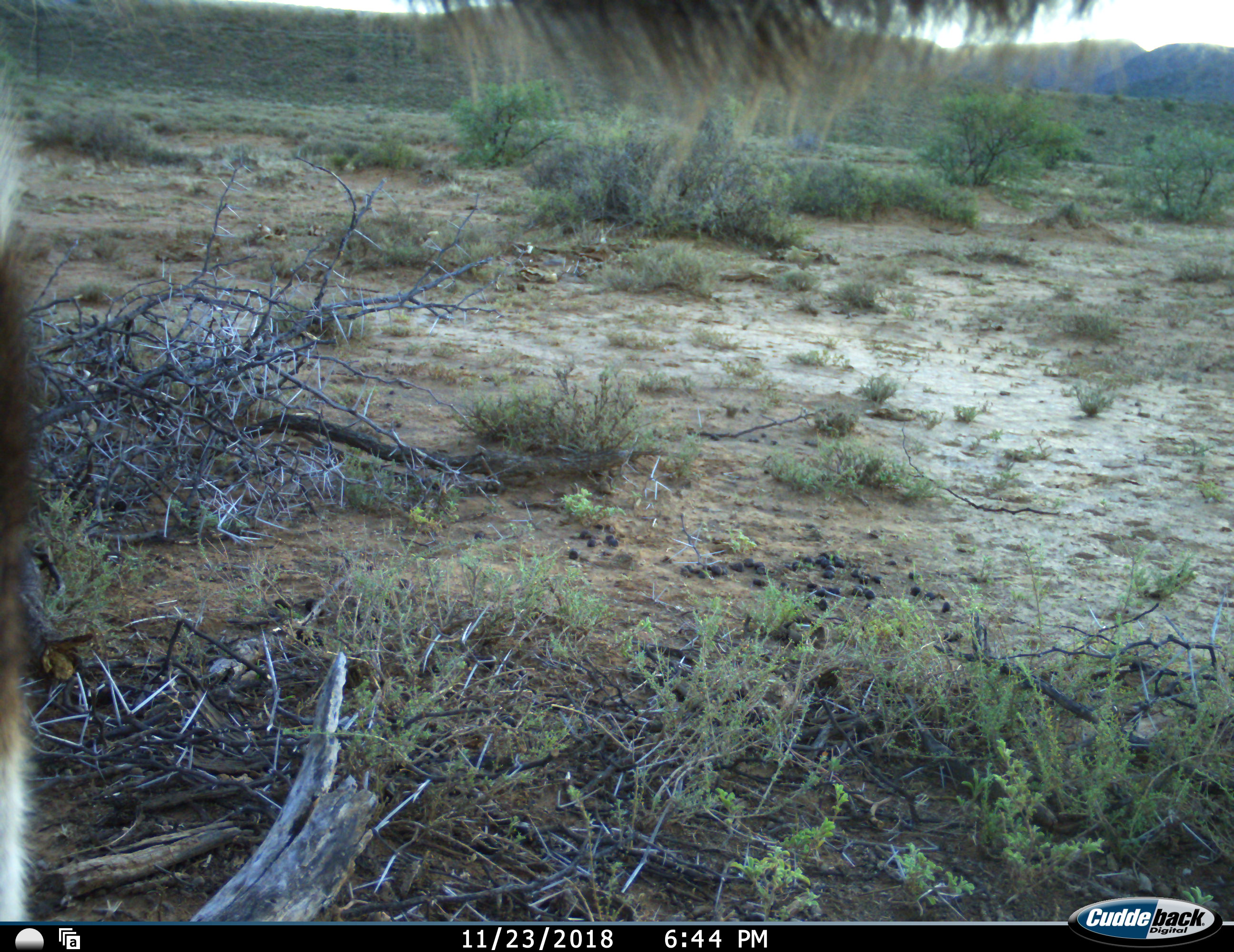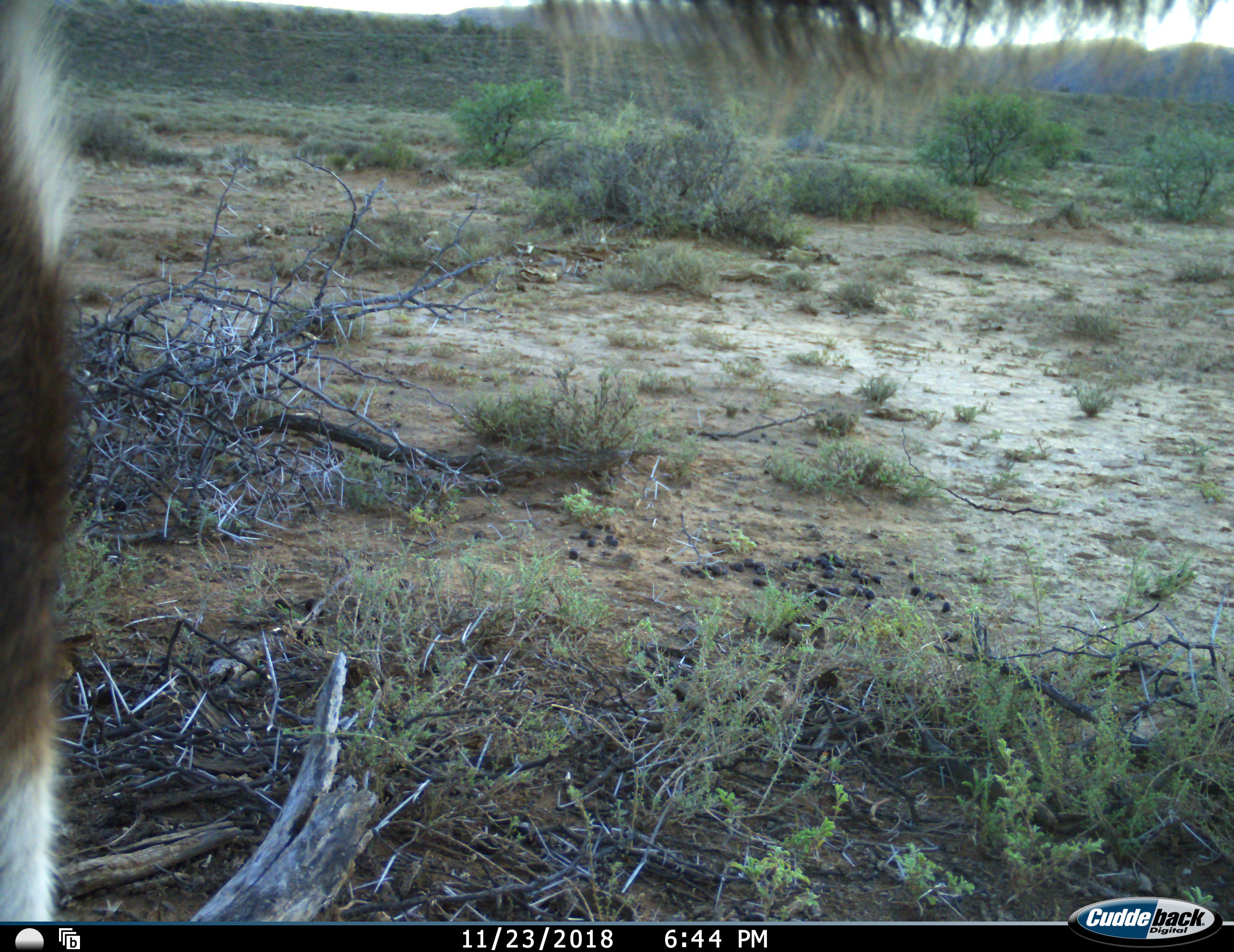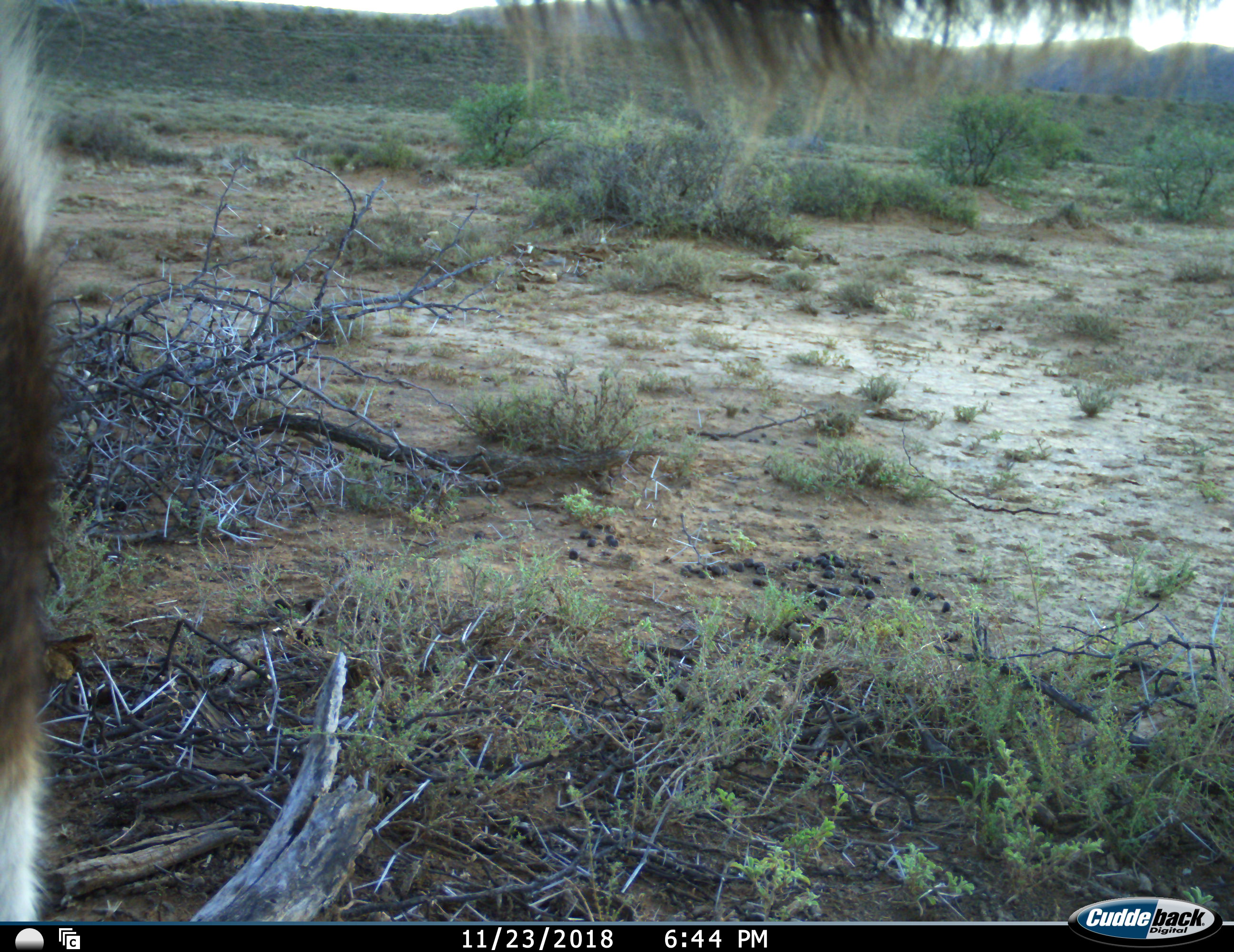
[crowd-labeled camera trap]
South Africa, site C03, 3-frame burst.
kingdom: Animalia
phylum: Chordata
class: Mammalia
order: Artiodactyla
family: Bovidae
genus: Tragelaphus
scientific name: Tragelaphus strepsiceros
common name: greater kudu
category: kudu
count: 1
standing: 0%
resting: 0%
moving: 100%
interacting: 0%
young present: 0%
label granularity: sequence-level